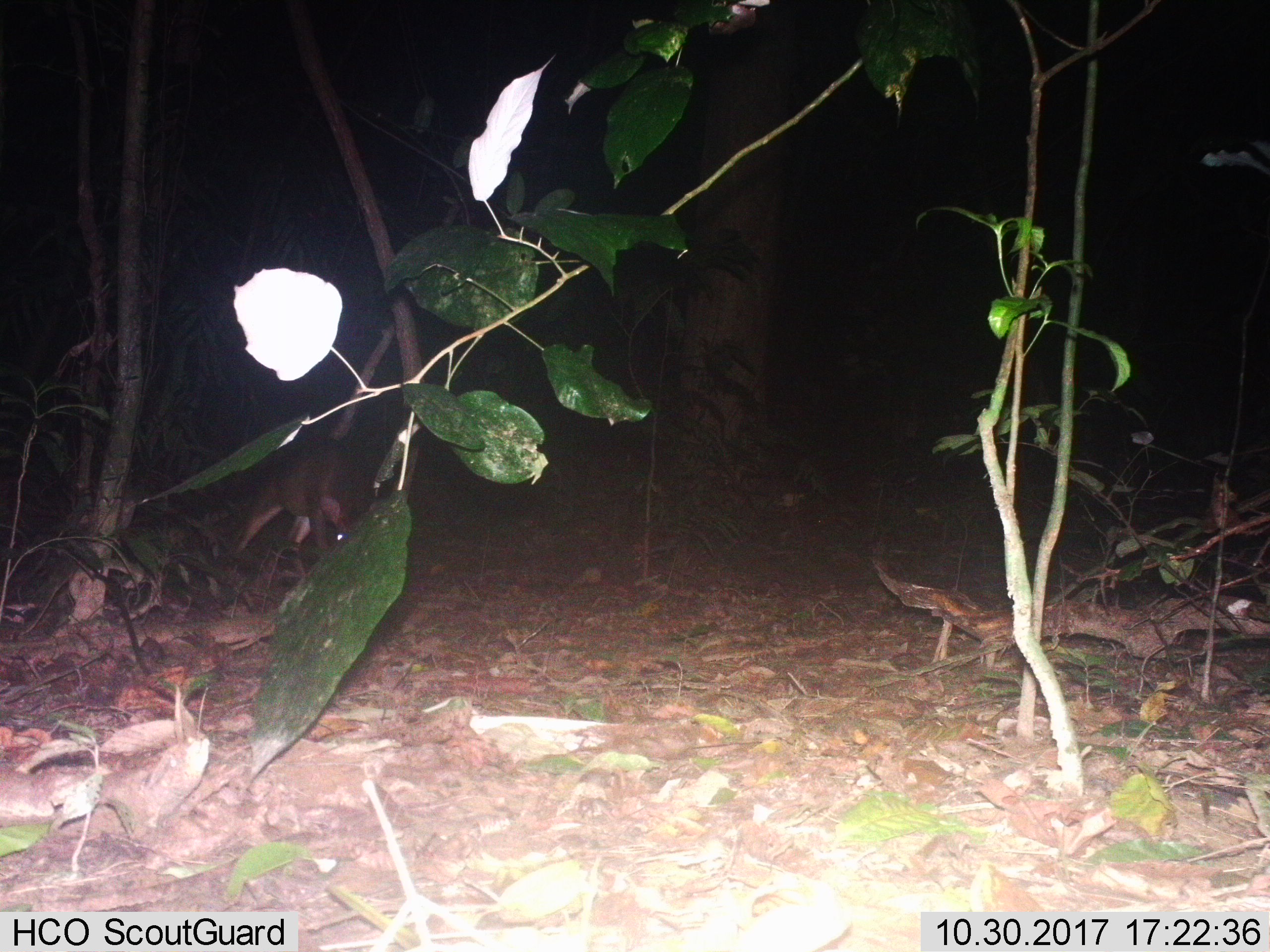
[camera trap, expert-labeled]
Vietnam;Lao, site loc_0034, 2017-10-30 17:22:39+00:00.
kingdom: Animalia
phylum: Chordata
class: Mammalia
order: Artiodactyla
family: Cervidae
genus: Muntiacus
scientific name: Muntiacus vuquangensis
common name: large-antlered muntjac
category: large antlered muntjac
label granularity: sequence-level